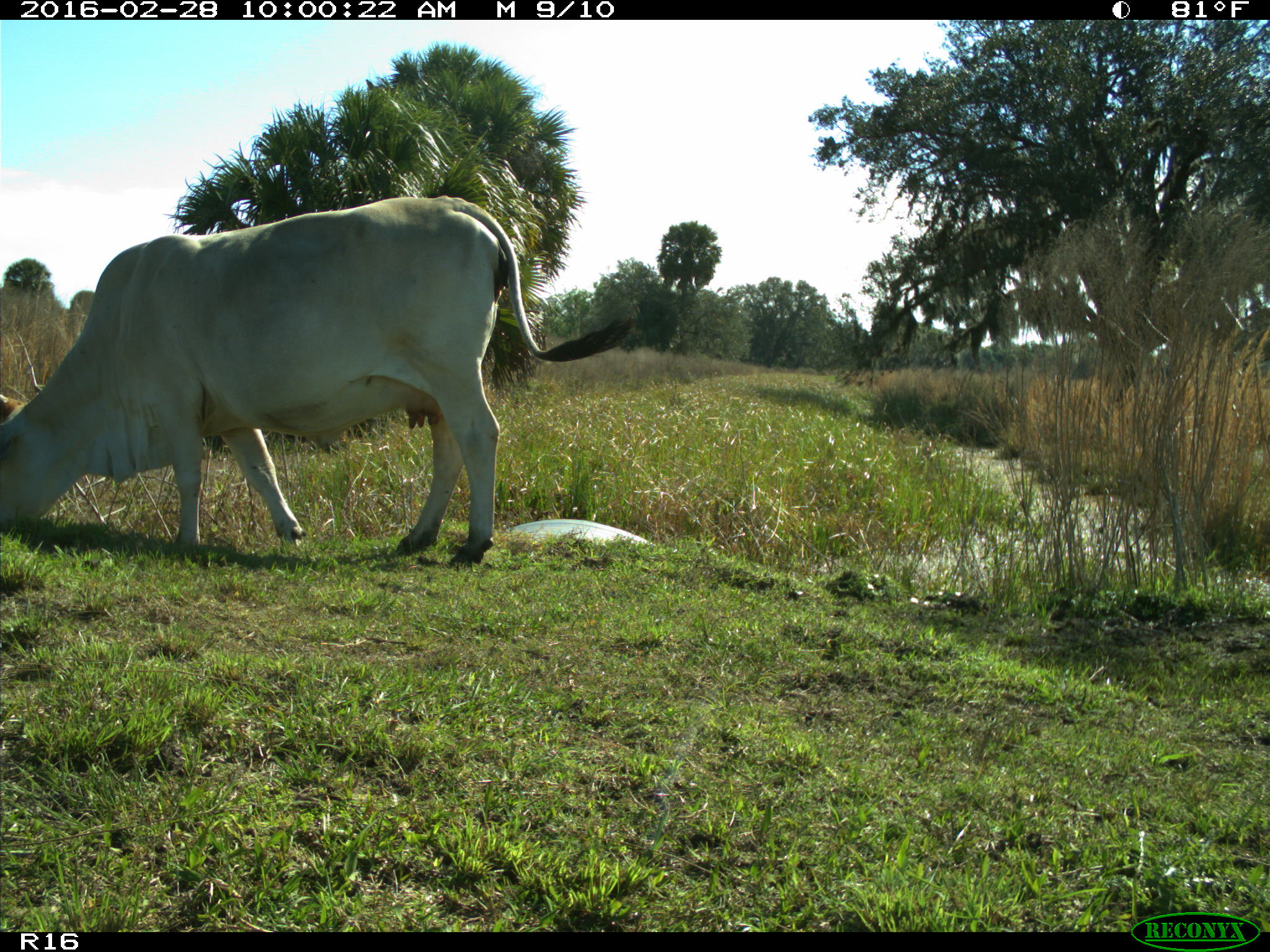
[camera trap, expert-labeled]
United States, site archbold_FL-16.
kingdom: Animalia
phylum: Chordata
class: Mammalia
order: Artiodactyla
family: Bovidae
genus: Bos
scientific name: Bos taurus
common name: domestic cow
Bos taurus (domestic cow).